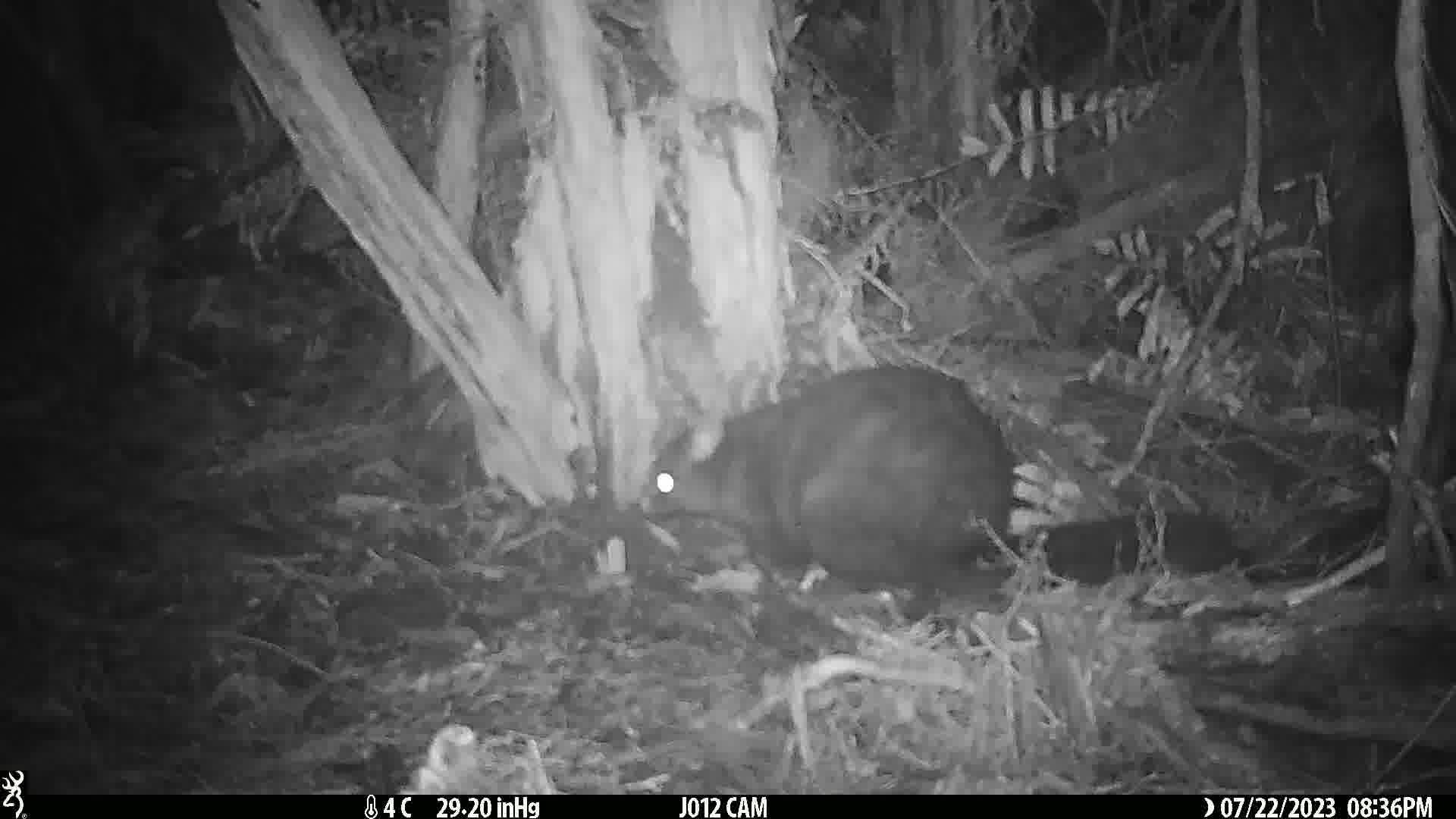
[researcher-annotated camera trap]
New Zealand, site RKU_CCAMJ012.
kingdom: Animalia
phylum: Chordata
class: Mammalia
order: Diprotodontia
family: Phalangeridae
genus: Trichosurus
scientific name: Trichosurus vulpecula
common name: common brushtail possum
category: possum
Possum (common brushtail possum) (Trichosurus vulpecula).